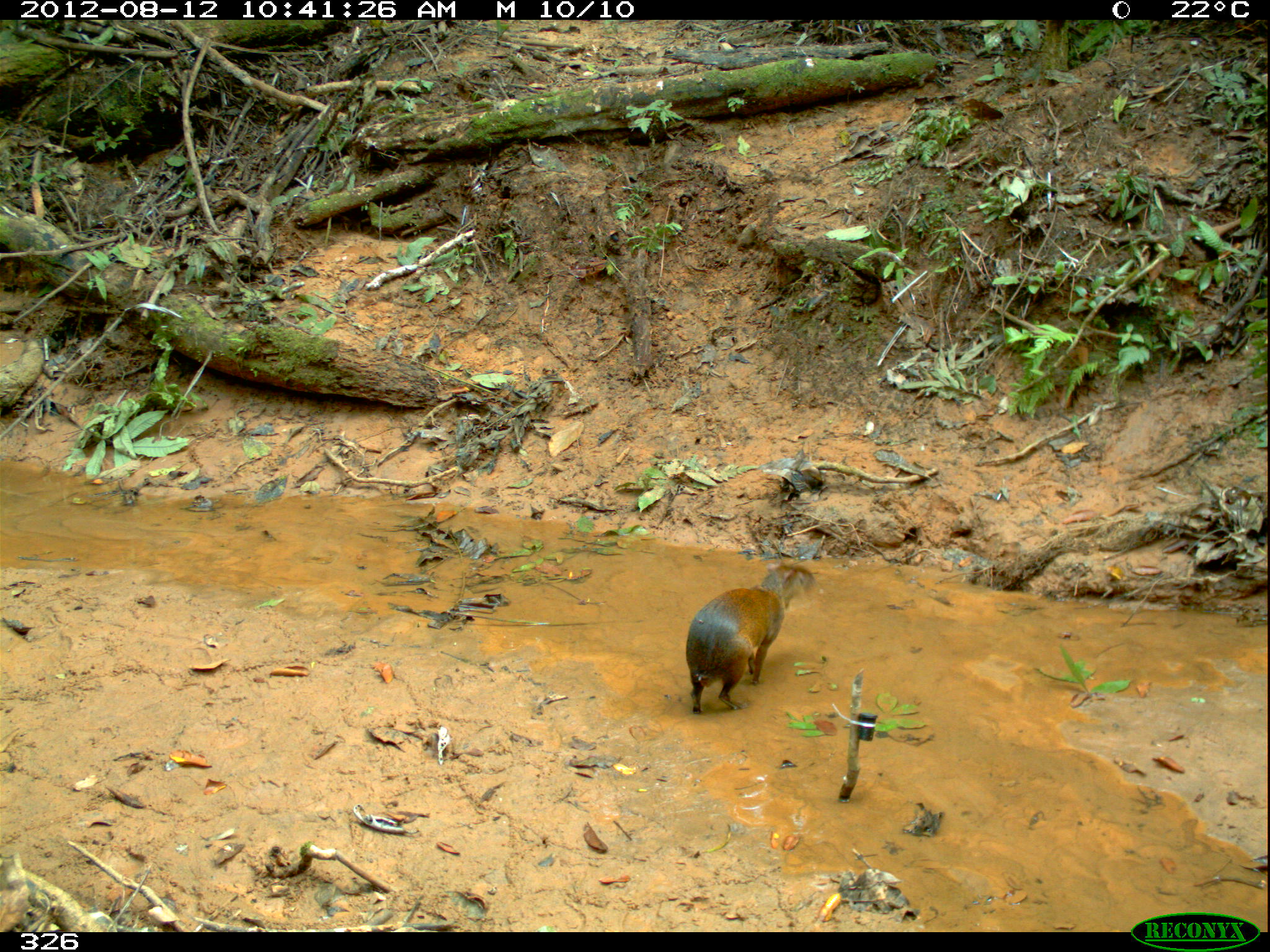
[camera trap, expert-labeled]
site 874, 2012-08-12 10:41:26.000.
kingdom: Animalia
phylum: Chordata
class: Mammalia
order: Rodentia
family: Dasyproctidae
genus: Dasyprocta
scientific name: Dasyprocta punctata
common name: central american agouti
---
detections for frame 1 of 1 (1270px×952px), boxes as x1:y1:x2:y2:
dasyprocta punctata: 684:562:815:713